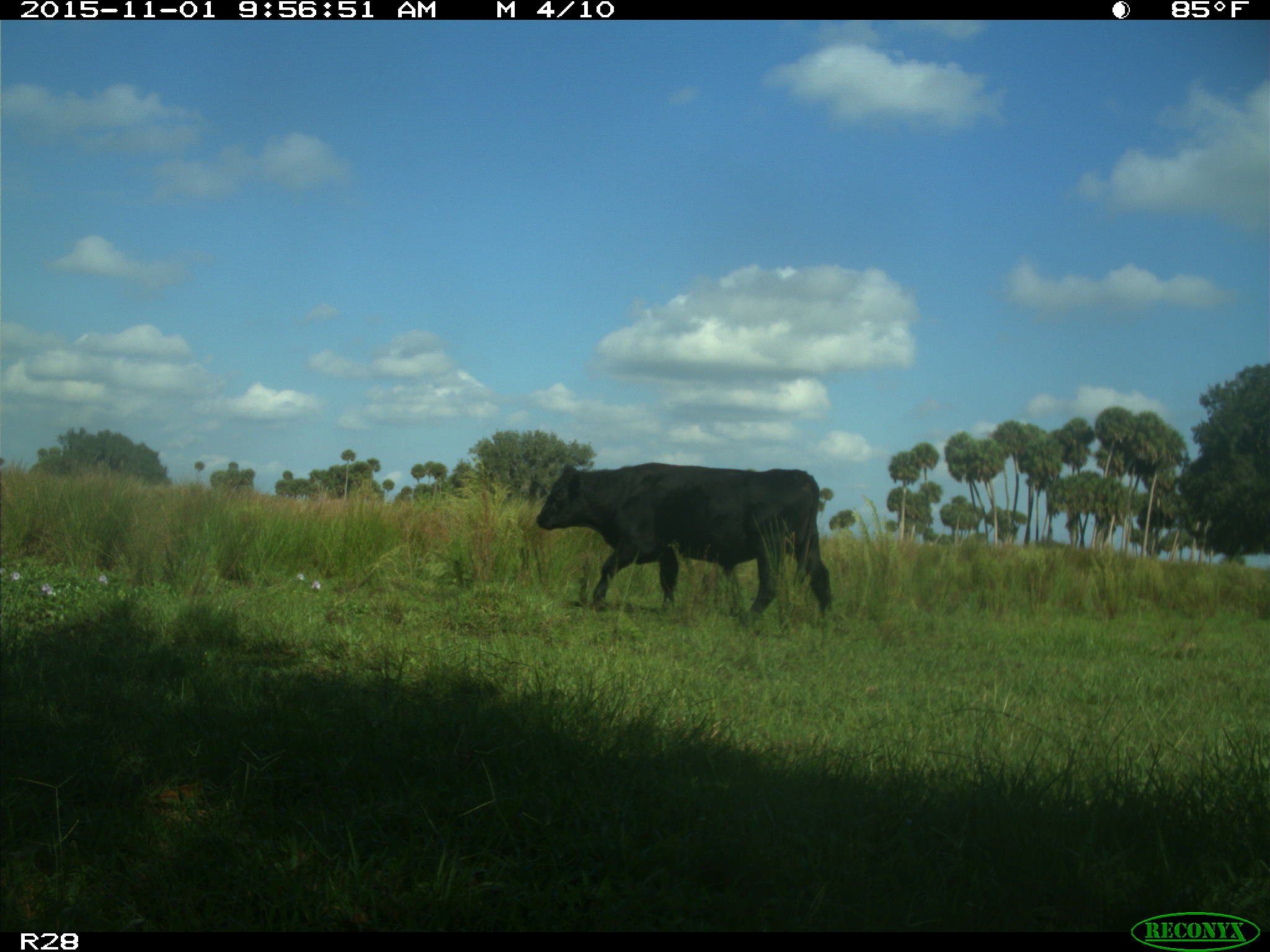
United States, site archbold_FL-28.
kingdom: Animalia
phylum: Chordata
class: Mammalia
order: Artiodactyla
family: Bovidae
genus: Bos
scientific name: Bos taurus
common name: domestic cow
Bos taurus (domestic cow).